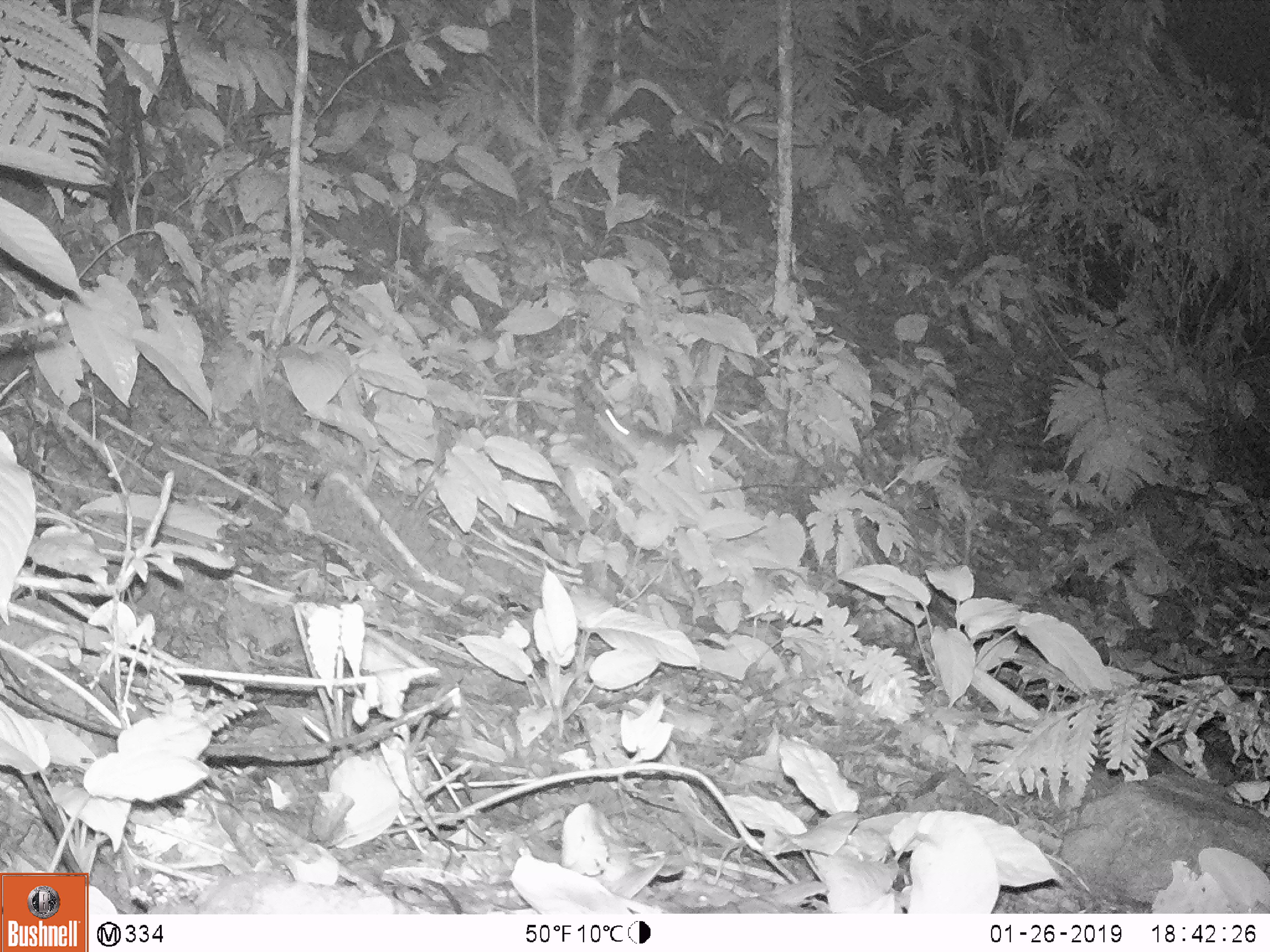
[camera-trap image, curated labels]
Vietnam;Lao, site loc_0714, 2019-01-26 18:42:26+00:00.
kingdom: Animalia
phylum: Chordata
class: Mammalia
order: Rodentia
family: Muridae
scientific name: Muridae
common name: old-world mice and rats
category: unidentified murid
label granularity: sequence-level